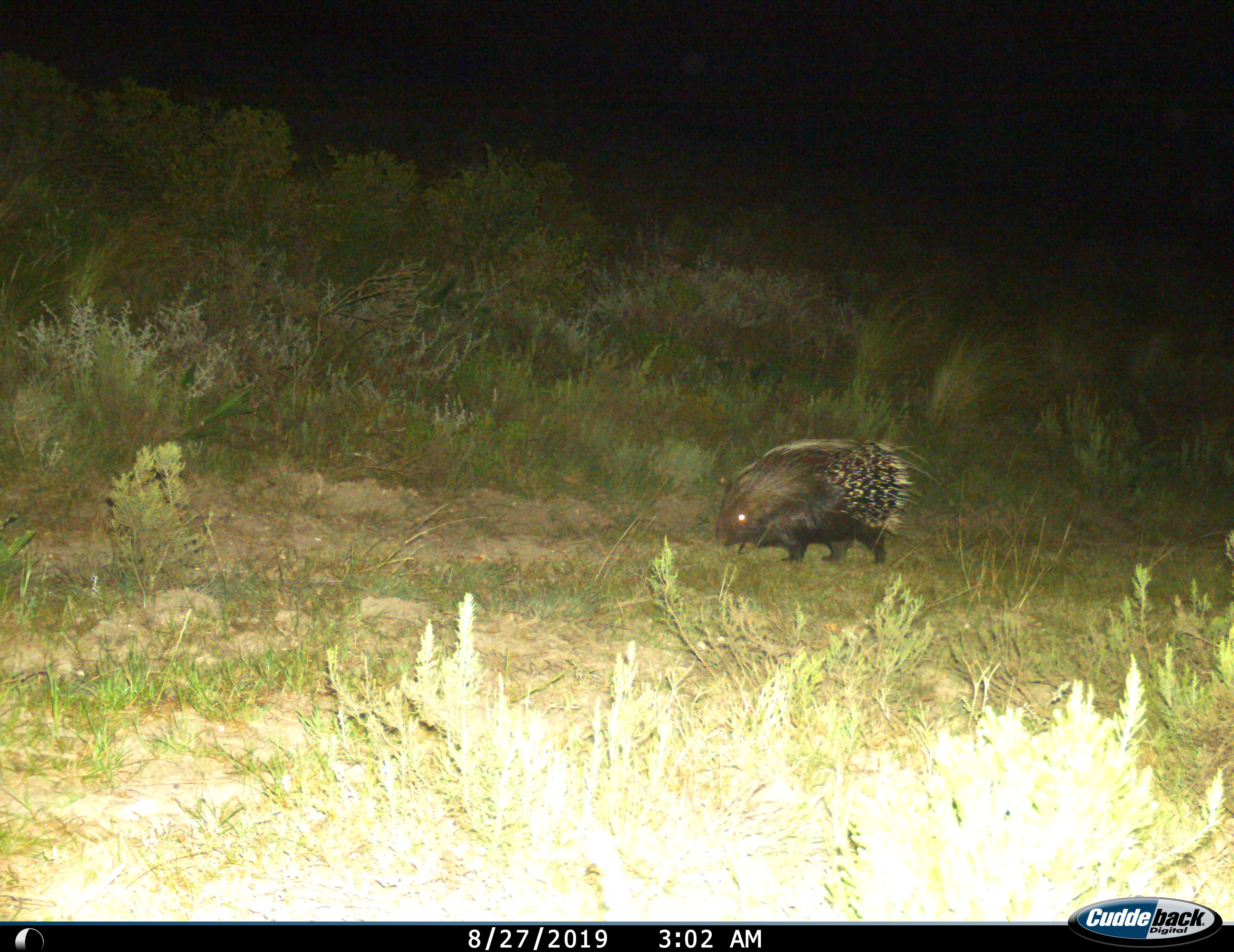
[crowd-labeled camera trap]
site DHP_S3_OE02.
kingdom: Animalia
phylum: Chordata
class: Mammalia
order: Rodentia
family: Hystricidae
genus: Hystrix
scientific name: Hystrix cristata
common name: crested porcupine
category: porcupine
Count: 1.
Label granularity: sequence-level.